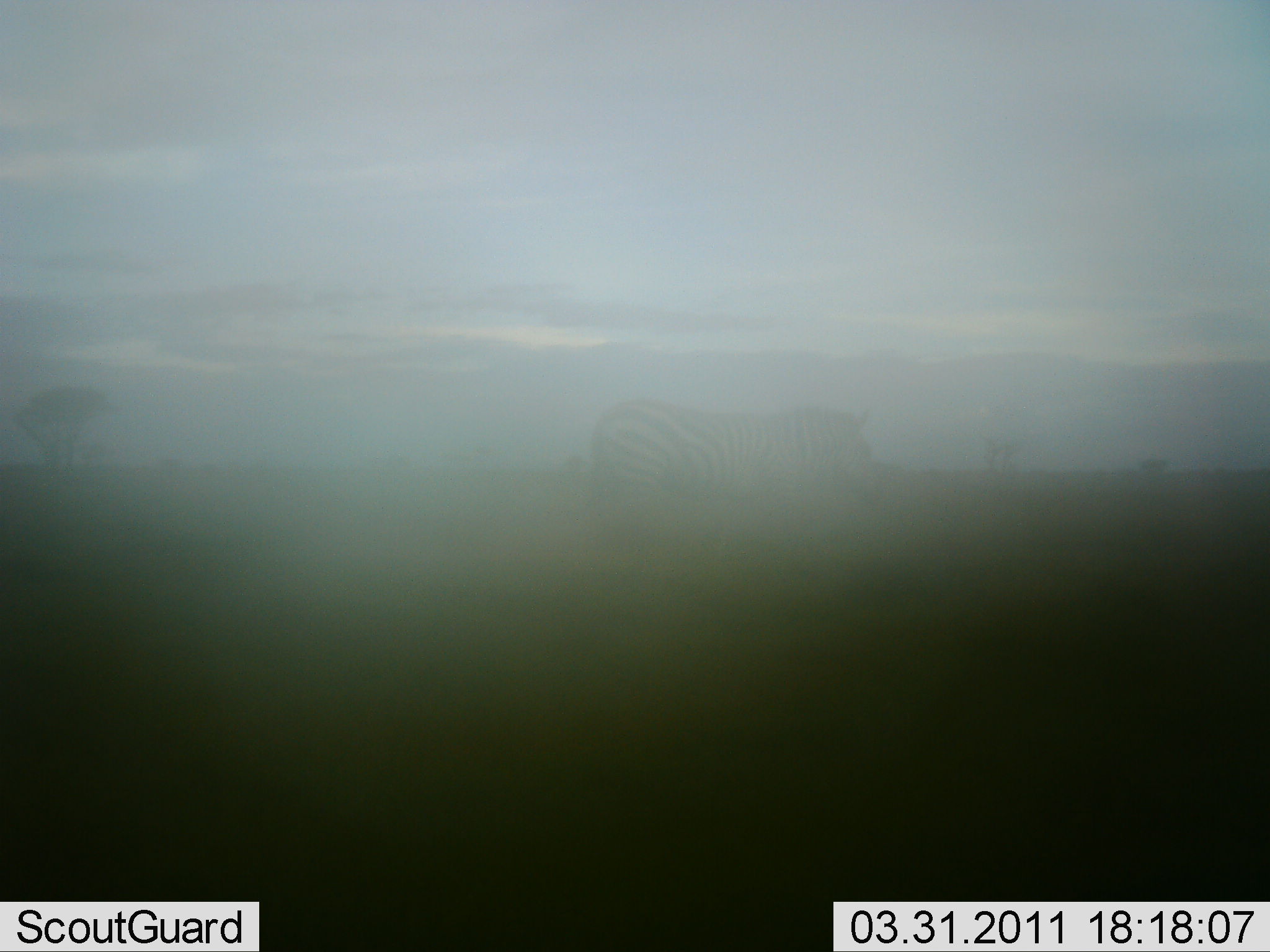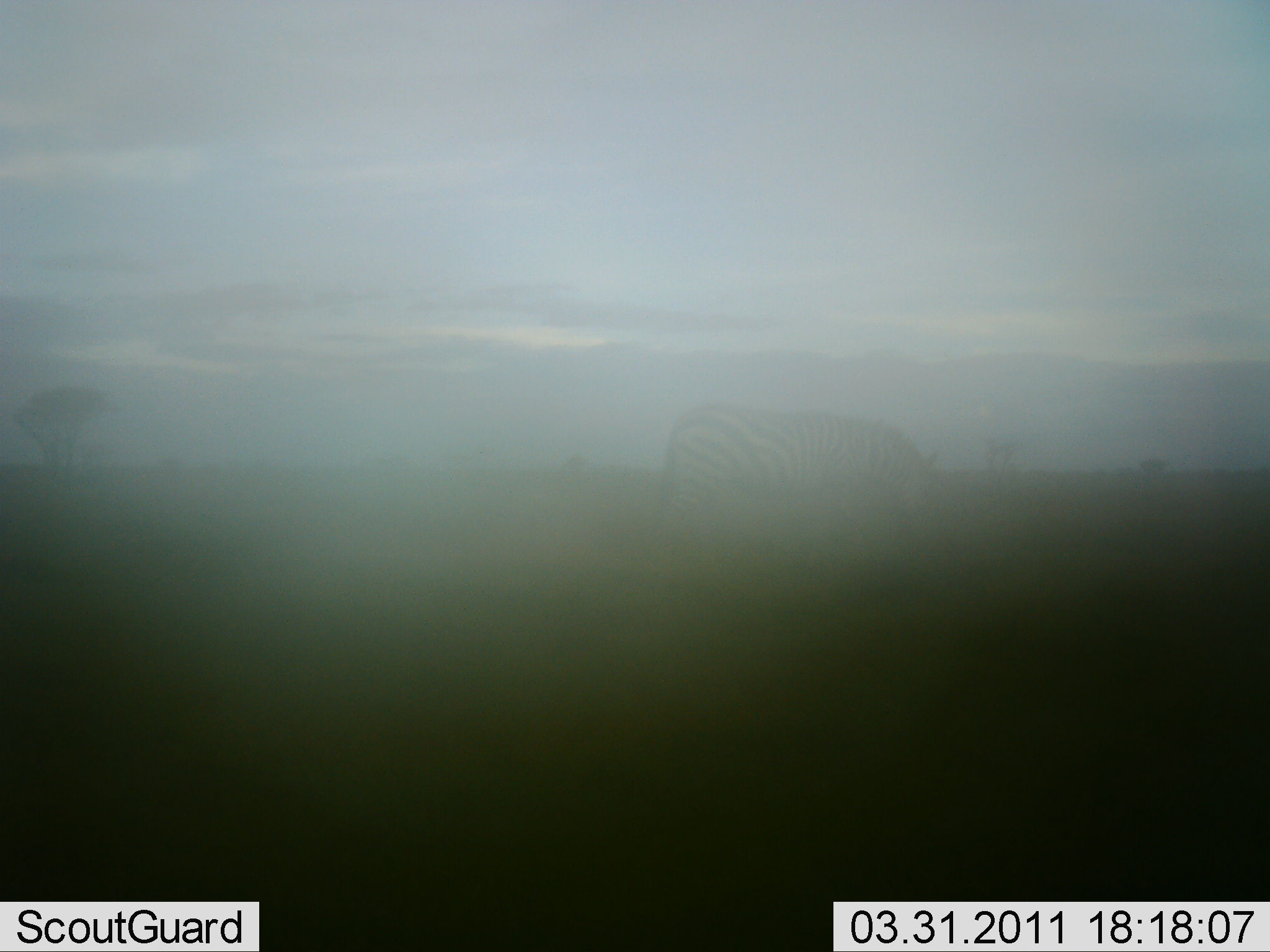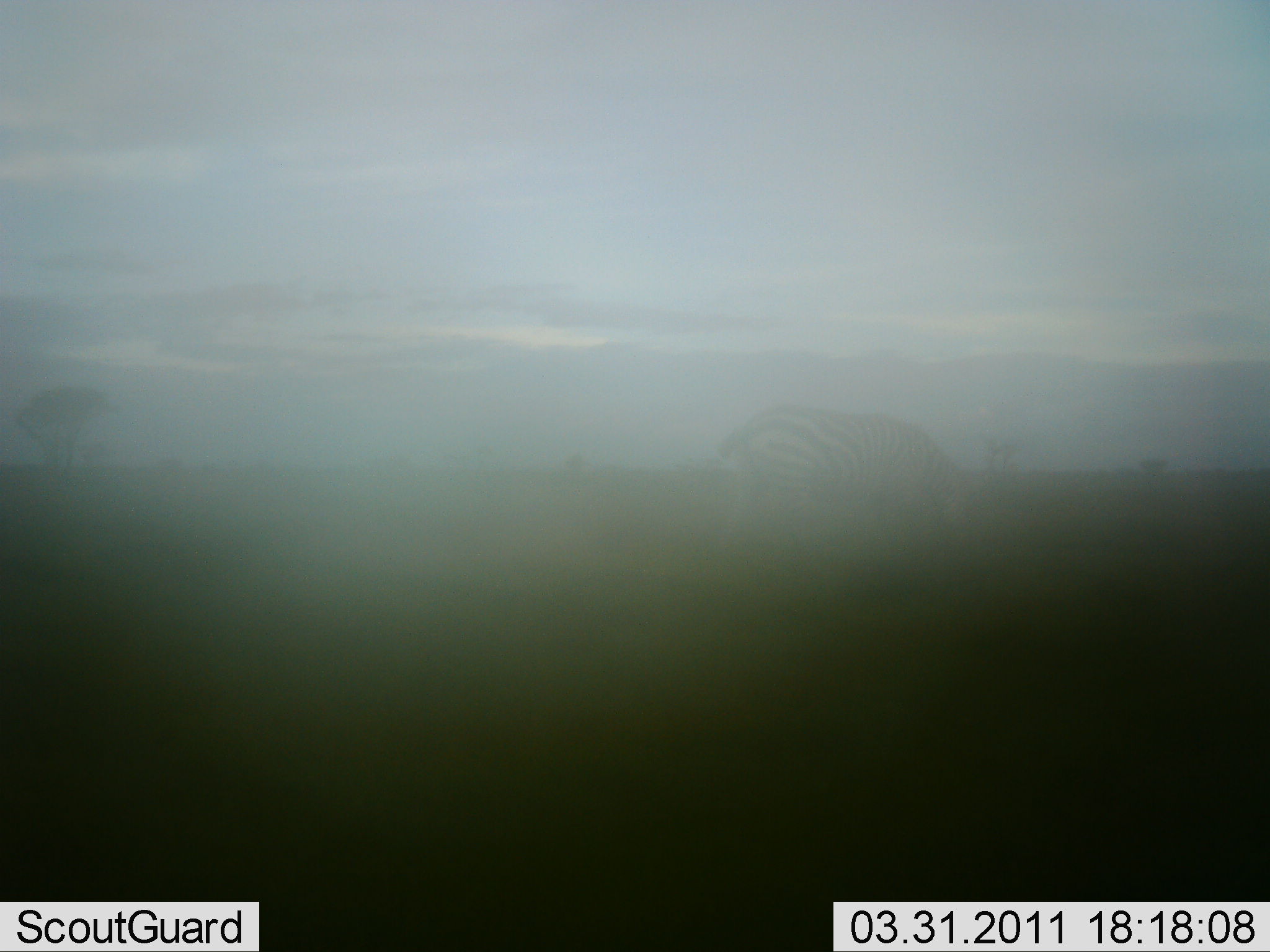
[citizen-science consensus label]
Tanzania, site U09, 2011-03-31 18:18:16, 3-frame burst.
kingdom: Animalia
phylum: Chordata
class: Mammalia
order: Perissodactyla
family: Equidae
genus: Equus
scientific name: Equus quagga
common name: plains zebra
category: zebra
Zebra (plains zebra) (Equus quagga), count 1. Behavior (volunteer vote fractions): standing 9%, resting 0%, moving 82%, interacting 0%. Young present (vote fraction): 0%. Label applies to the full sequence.